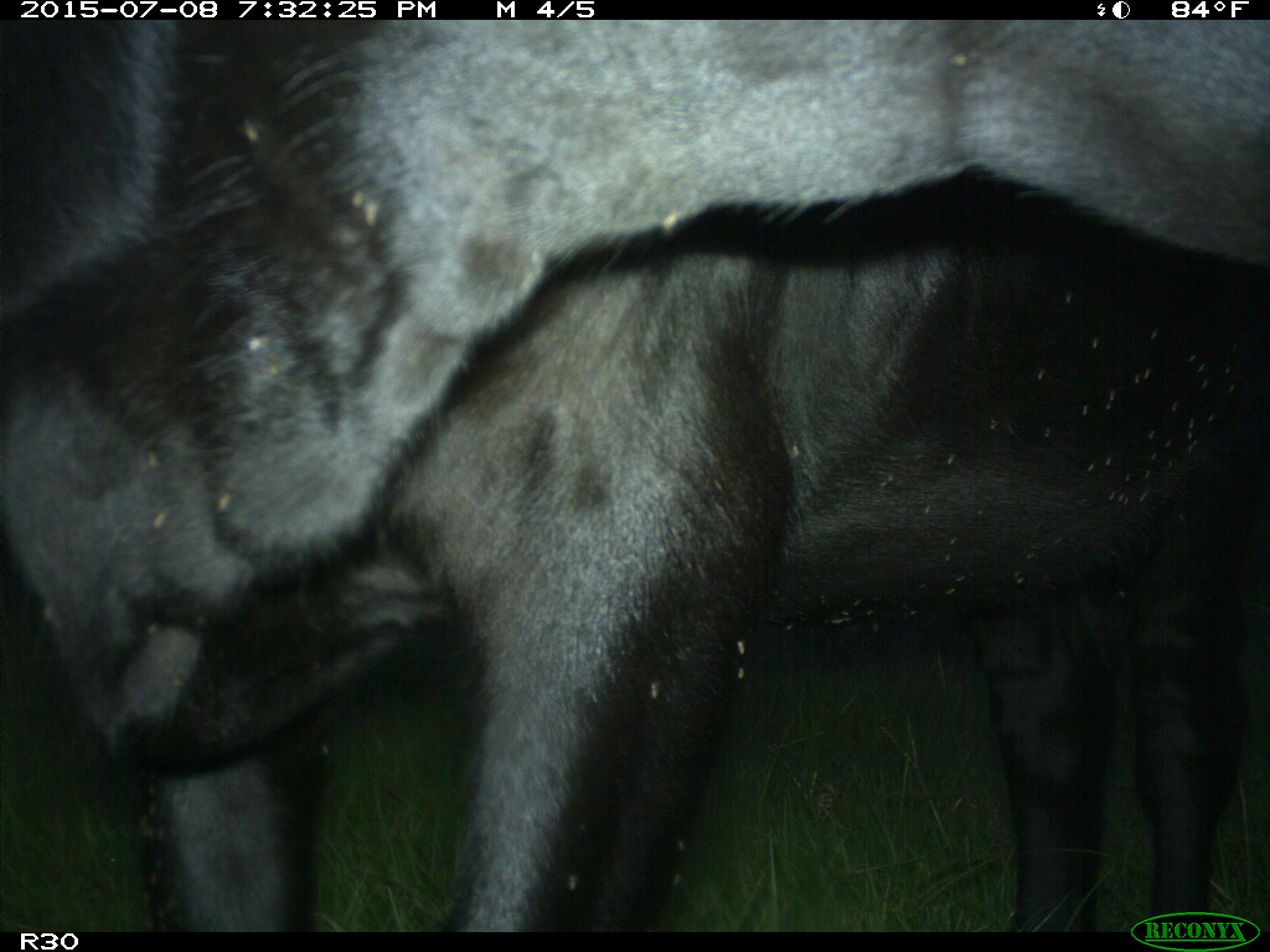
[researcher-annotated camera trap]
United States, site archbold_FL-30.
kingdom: Animalia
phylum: Chordata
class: Mammalia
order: Artiodactyla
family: Bovidae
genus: Bos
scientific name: Bos taurus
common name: domestic cow